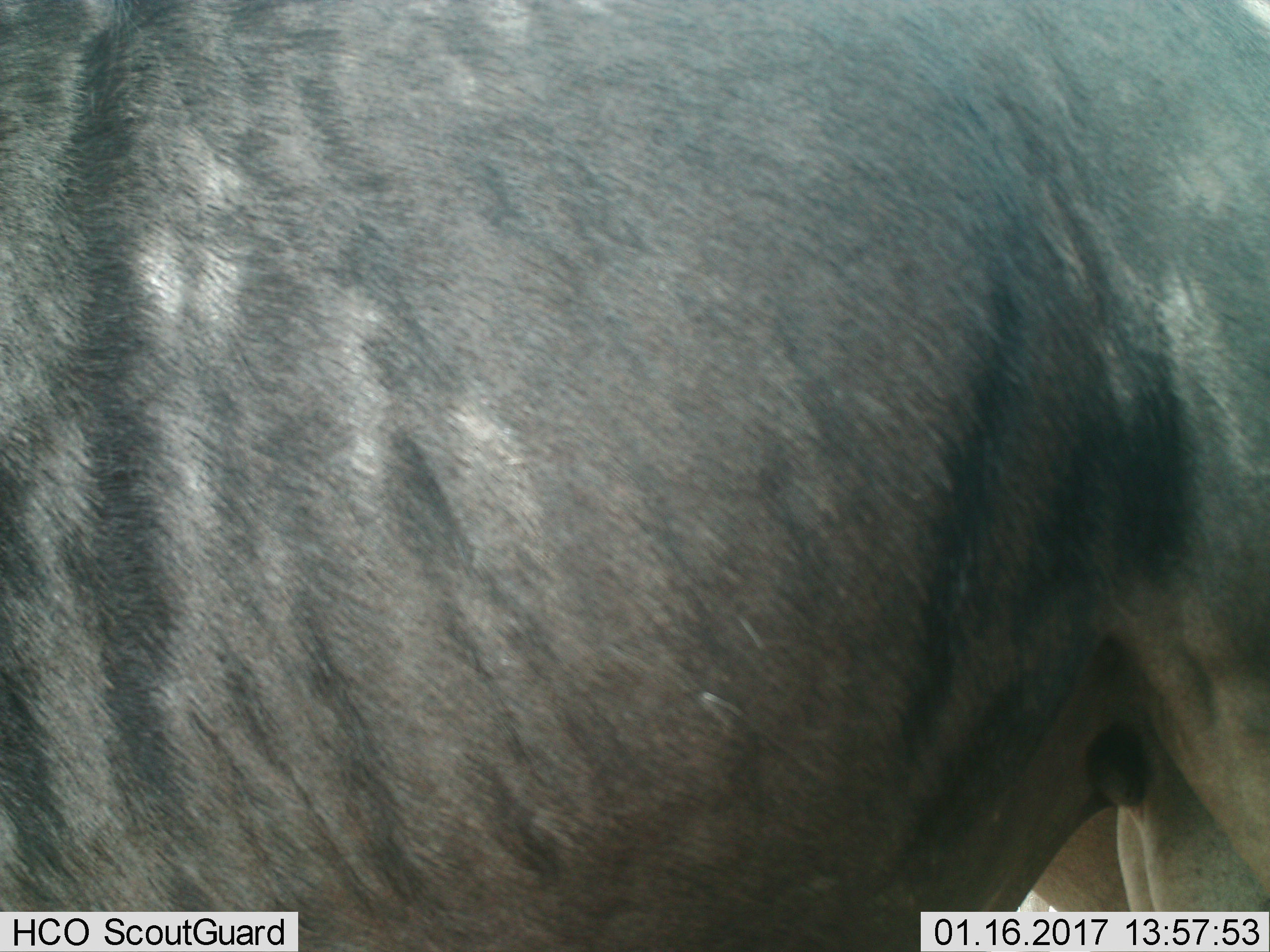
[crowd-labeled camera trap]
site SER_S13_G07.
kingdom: Animalia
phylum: Chordata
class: Mammalia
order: Artiodactyla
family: Bovidae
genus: Connochaetes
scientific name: Connochaetes taurinus taurinus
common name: blue wildebeest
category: wildebeestblue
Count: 1.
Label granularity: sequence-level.